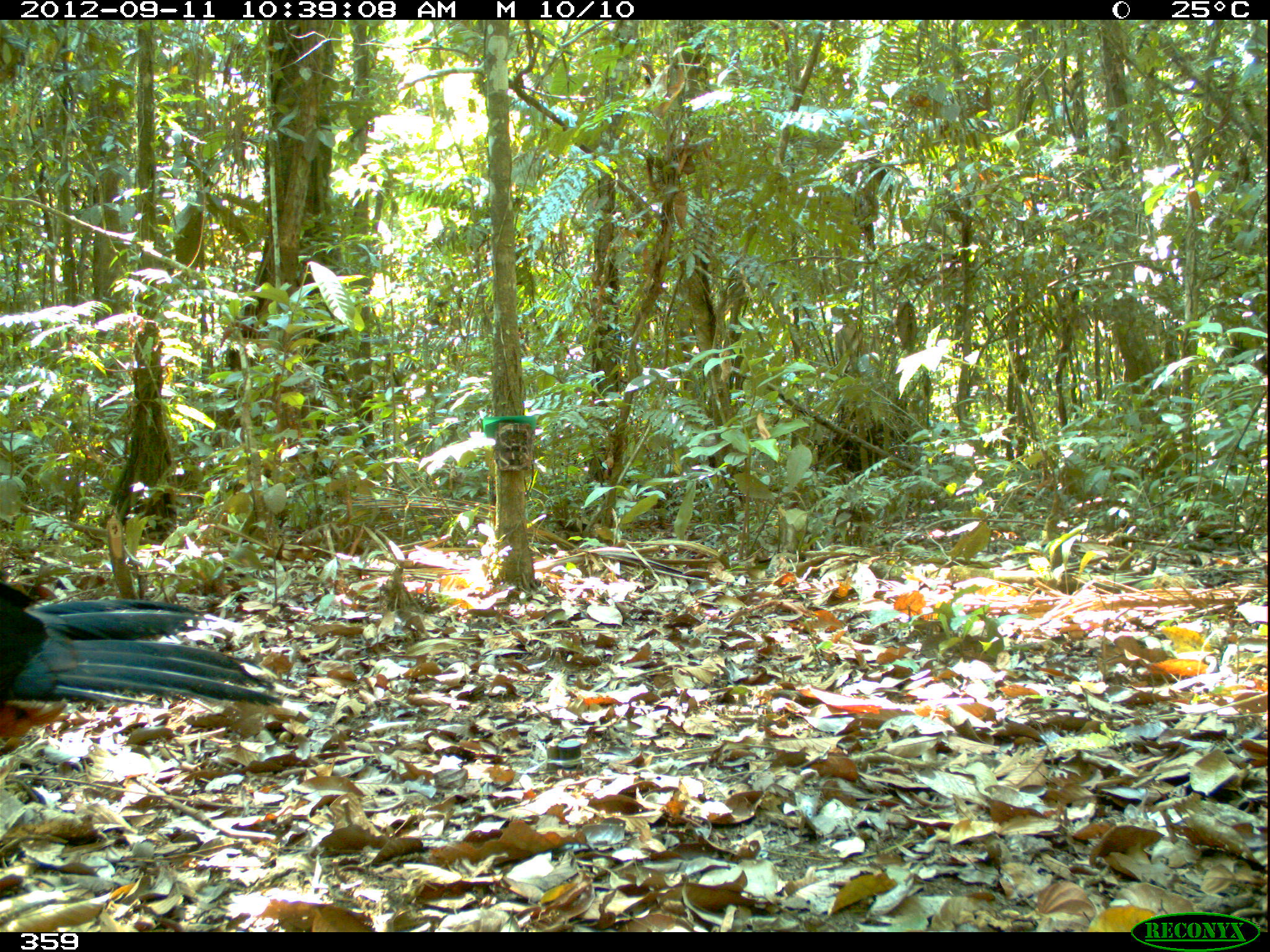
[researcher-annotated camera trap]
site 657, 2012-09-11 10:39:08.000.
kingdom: Animalia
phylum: Chordata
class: Aves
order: Galliformes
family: Cracidae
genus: Mitu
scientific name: Mitu tuberosum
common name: razor-billed curassow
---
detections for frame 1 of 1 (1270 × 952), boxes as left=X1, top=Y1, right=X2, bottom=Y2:
mitu tuberosum: left=0, top=578, right=284, bottom=742